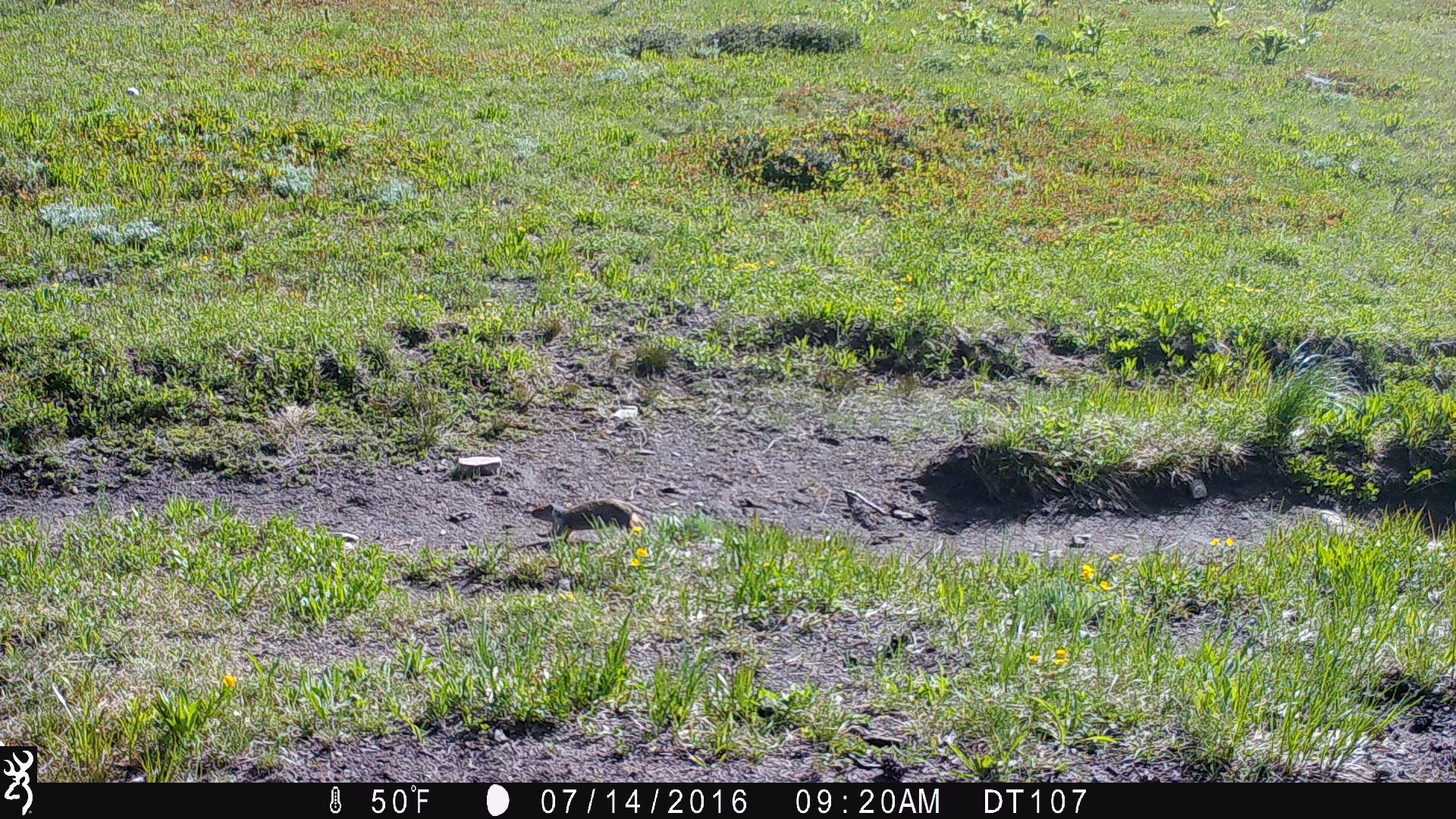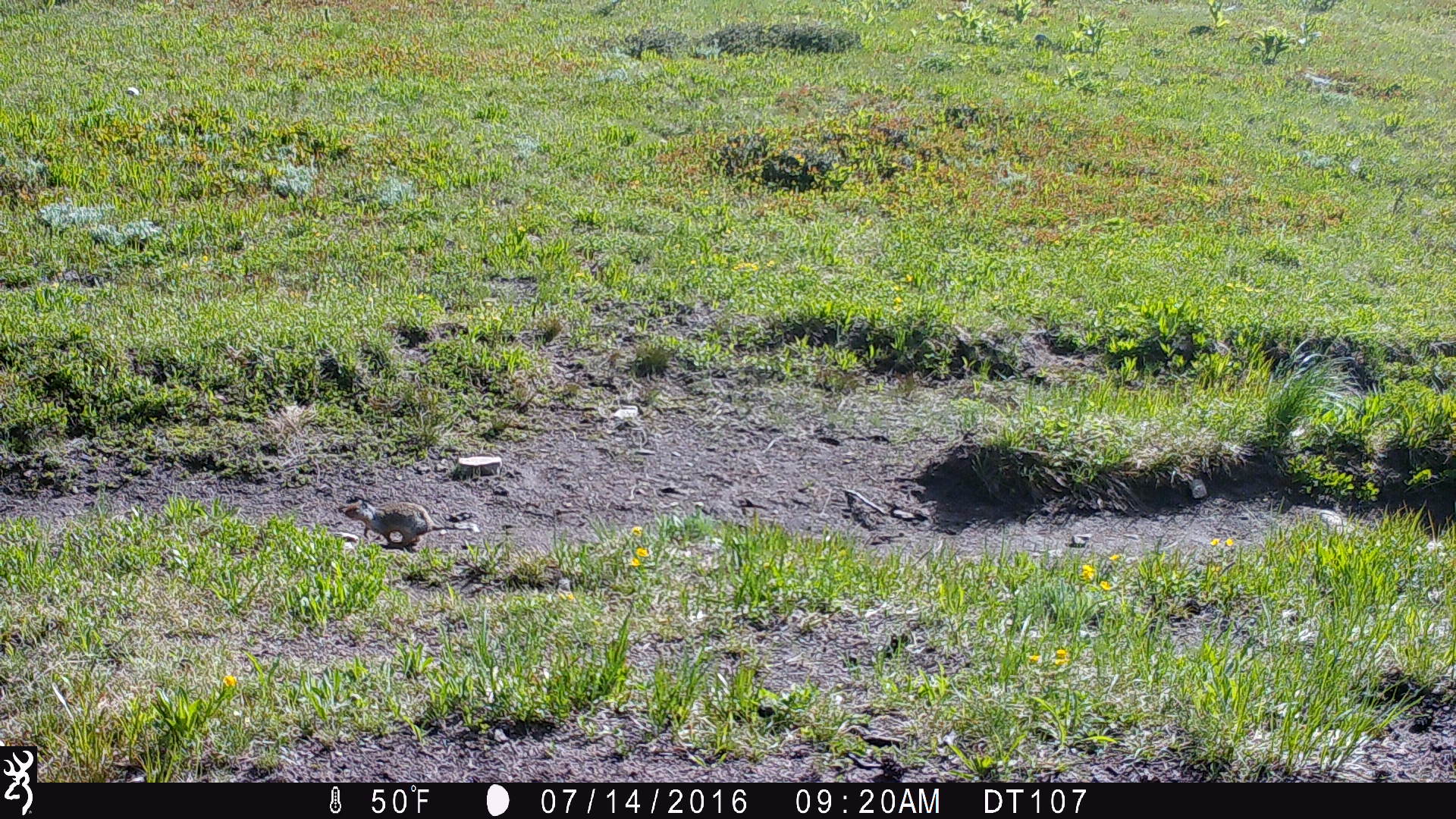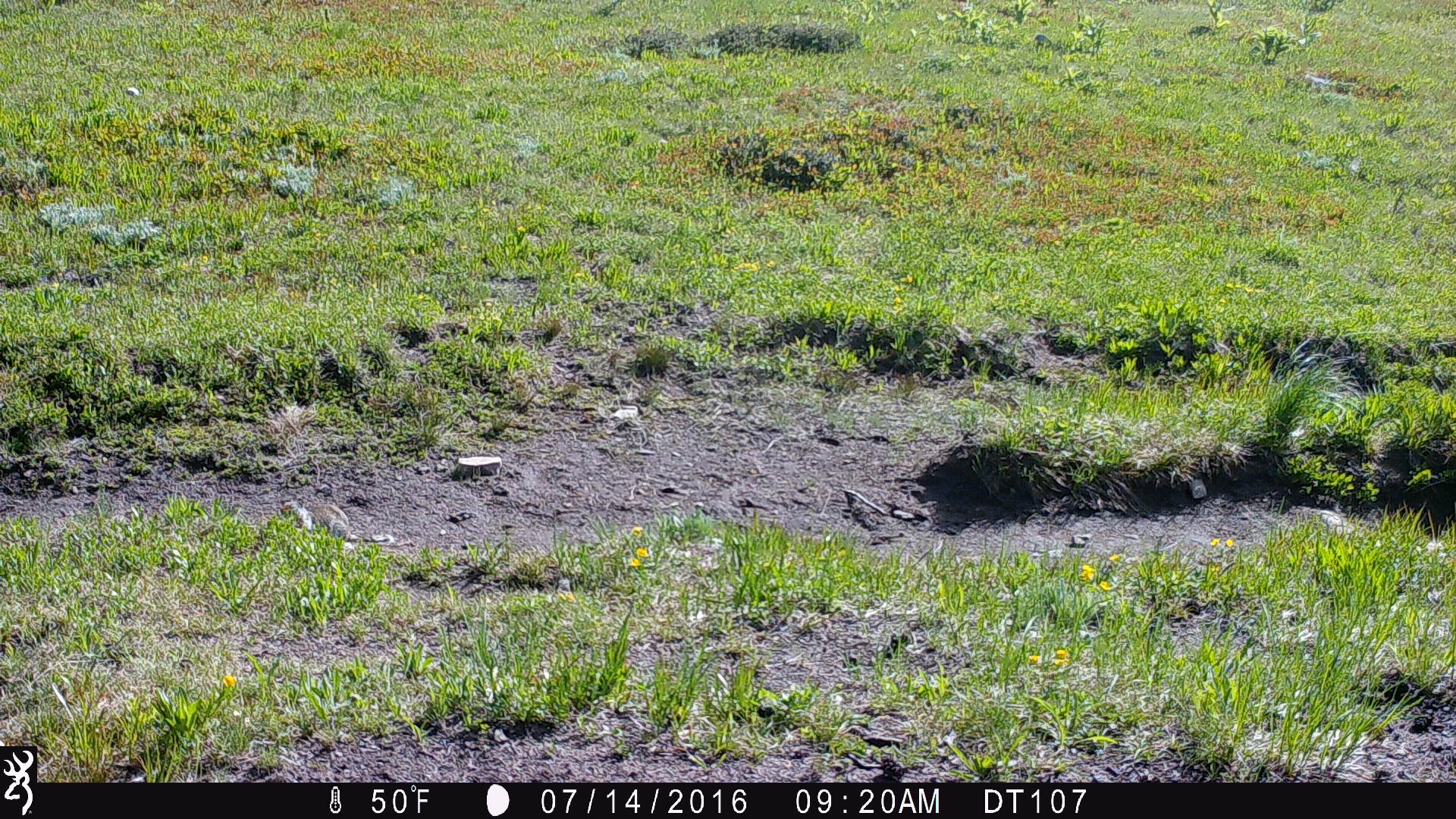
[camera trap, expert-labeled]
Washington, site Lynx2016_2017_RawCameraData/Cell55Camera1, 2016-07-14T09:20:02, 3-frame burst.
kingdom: Animalia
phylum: Chordata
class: Mammalia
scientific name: Mammalia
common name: small mammal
Small mammal (Mammalia). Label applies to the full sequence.